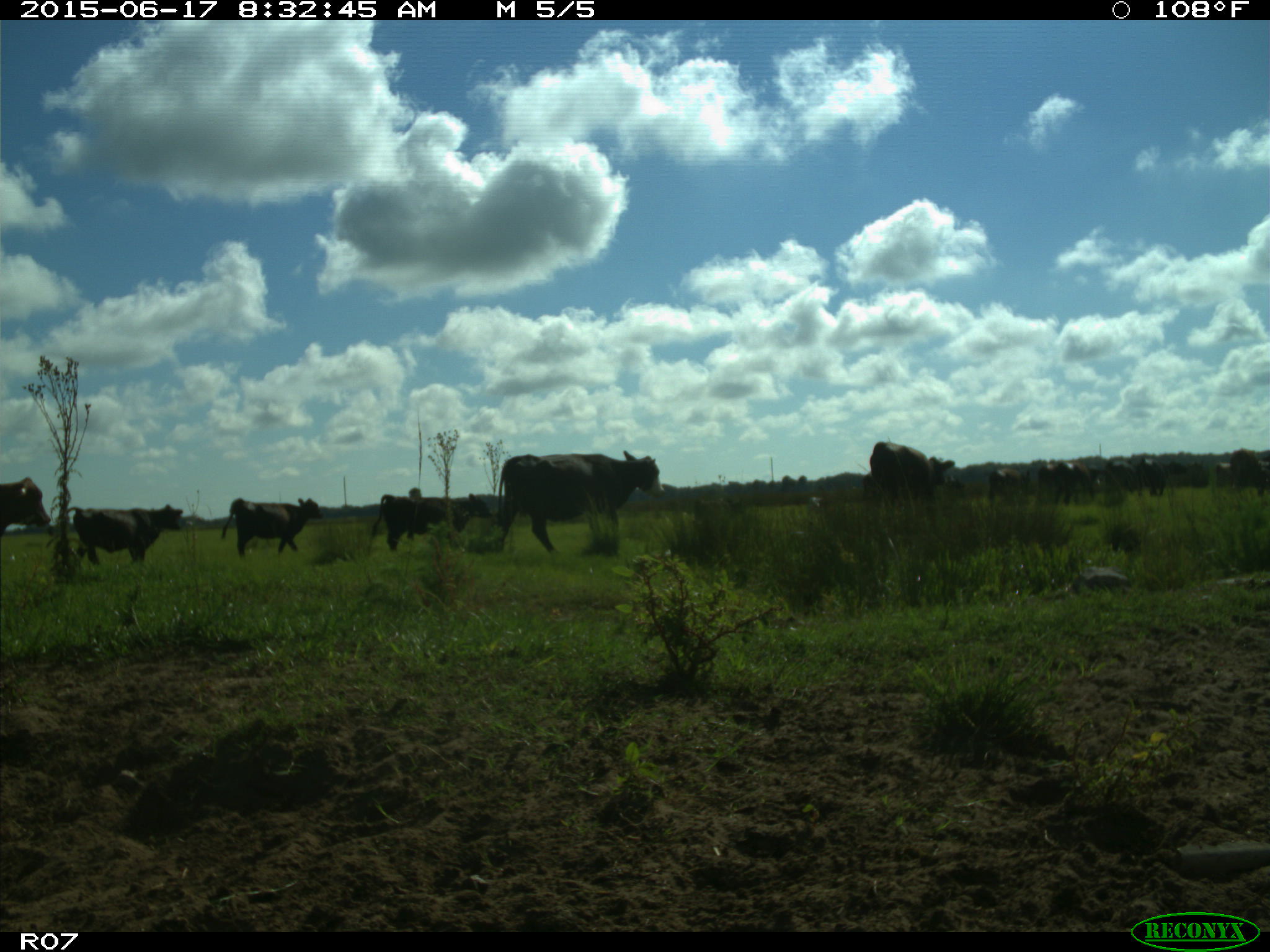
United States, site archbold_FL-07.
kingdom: Animalia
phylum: Chordata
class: Mammalia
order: Artiodactyla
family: Bovidae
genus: Bos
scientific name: Bos taurus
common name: domestic cow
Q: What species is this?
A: Bos taurus (domestic cow).